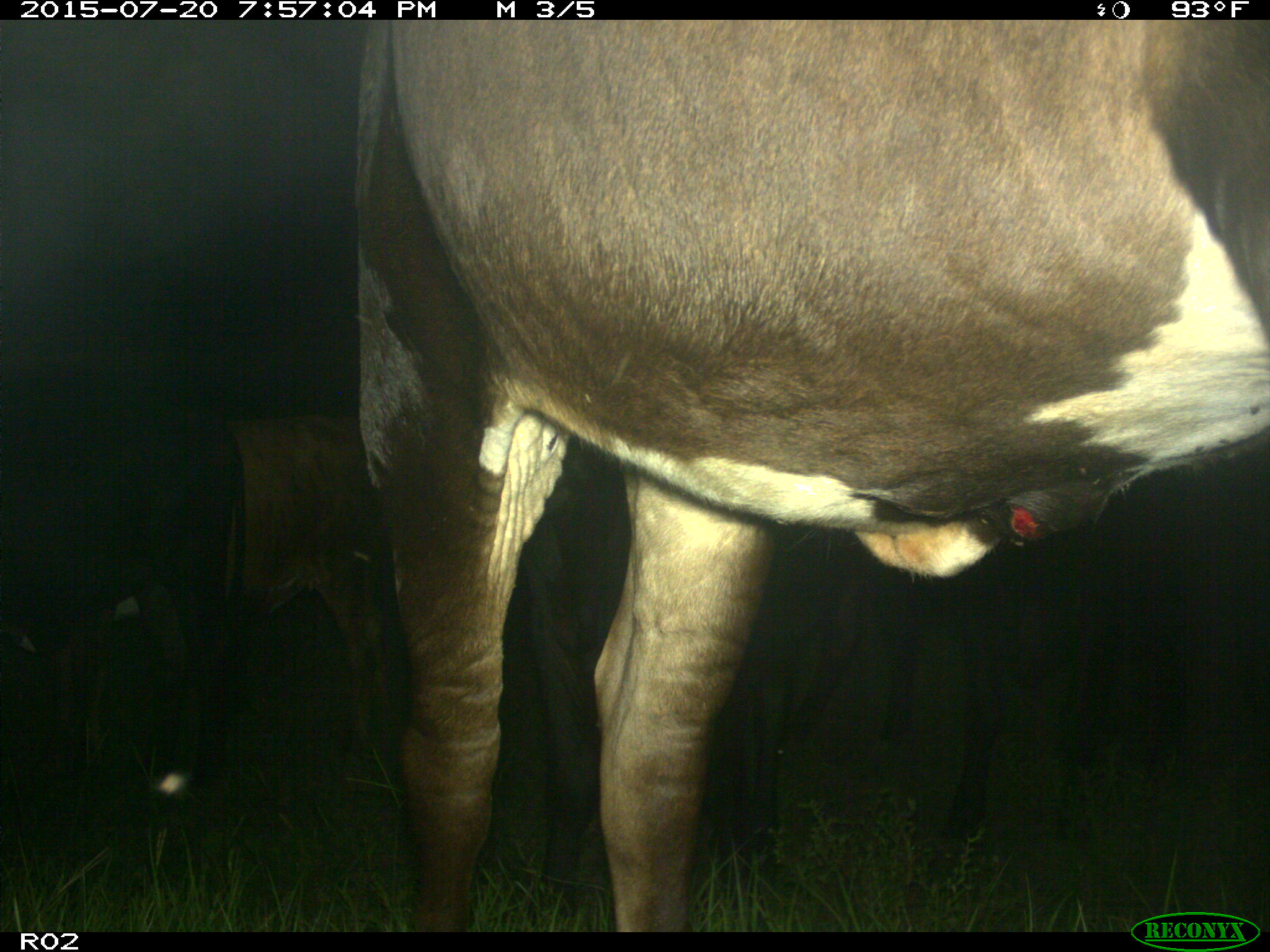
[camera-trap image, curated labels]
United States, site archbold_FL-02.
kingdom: Animalia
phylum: Chordata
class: Mammalia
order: Artiodactyla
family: Bovidae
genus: Bos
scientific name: Bos taurus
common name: domestic cow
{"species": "Bos taurus (domestic cow)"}